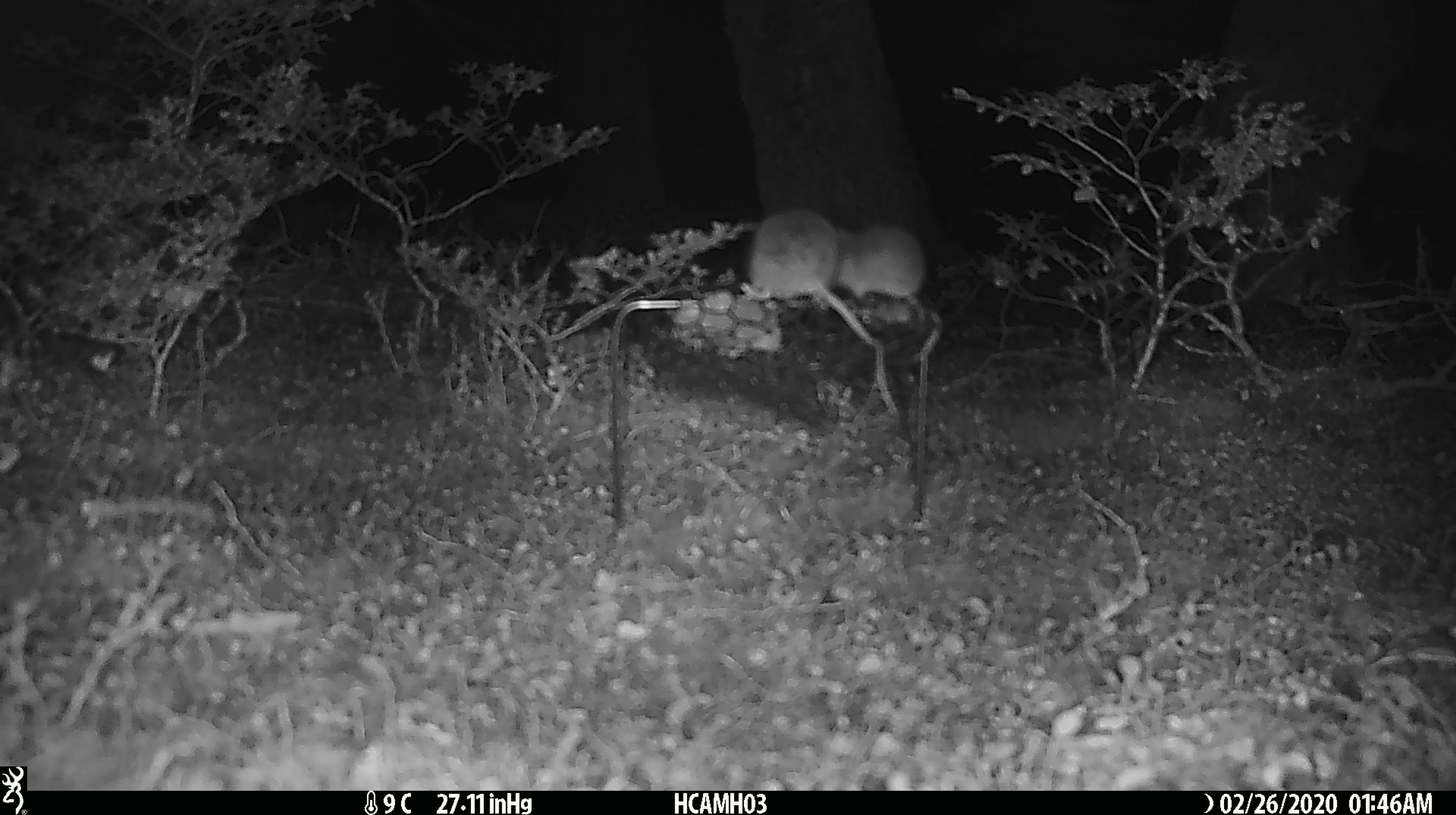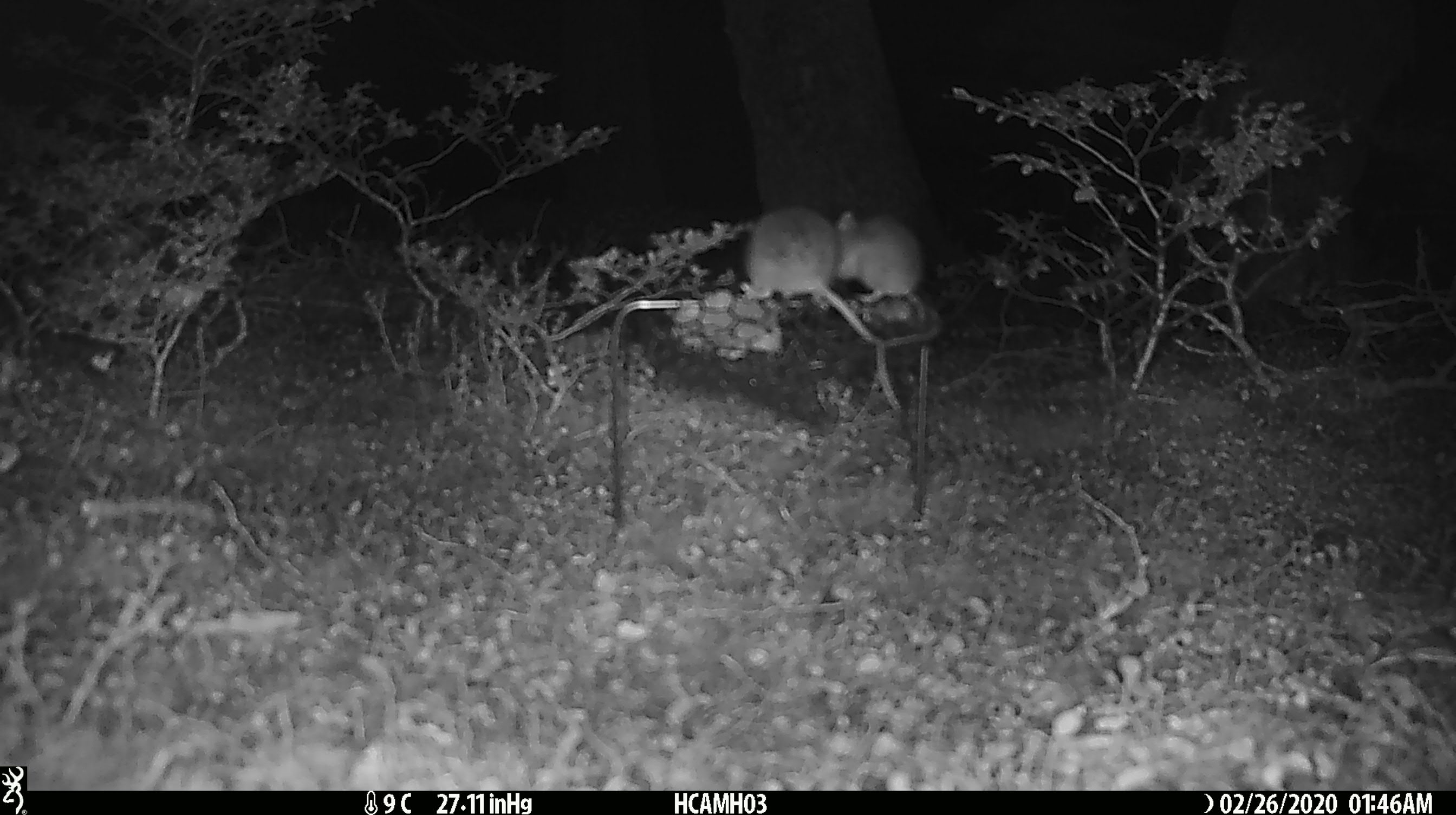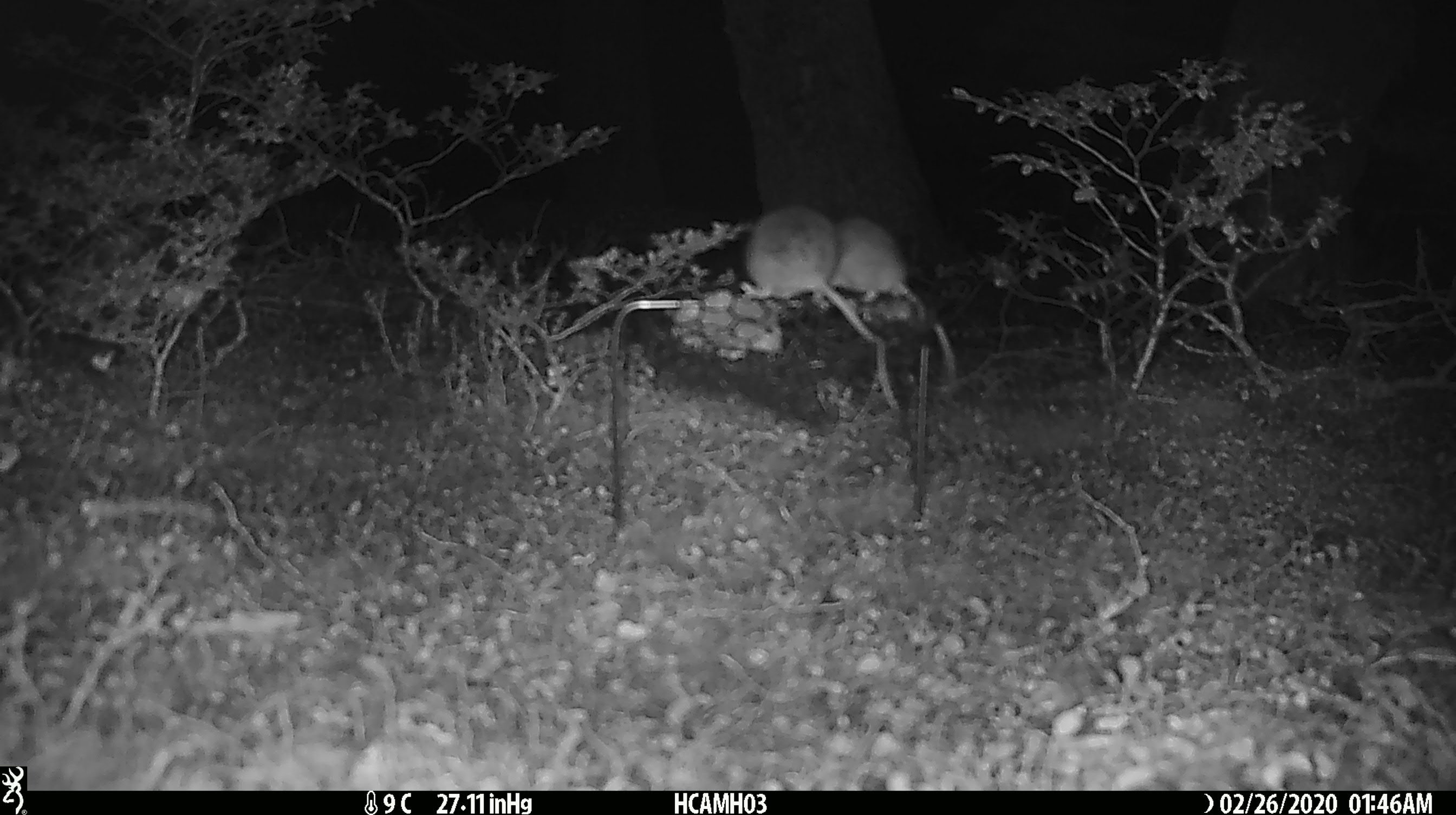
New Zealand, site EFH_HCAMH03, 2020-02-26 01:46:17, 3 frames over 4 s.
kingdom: Animalia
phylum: Chordata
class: Mammalia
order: Rodentia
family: Muridae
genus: Mus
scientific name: Mus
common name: mouse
Mouse (Mus).